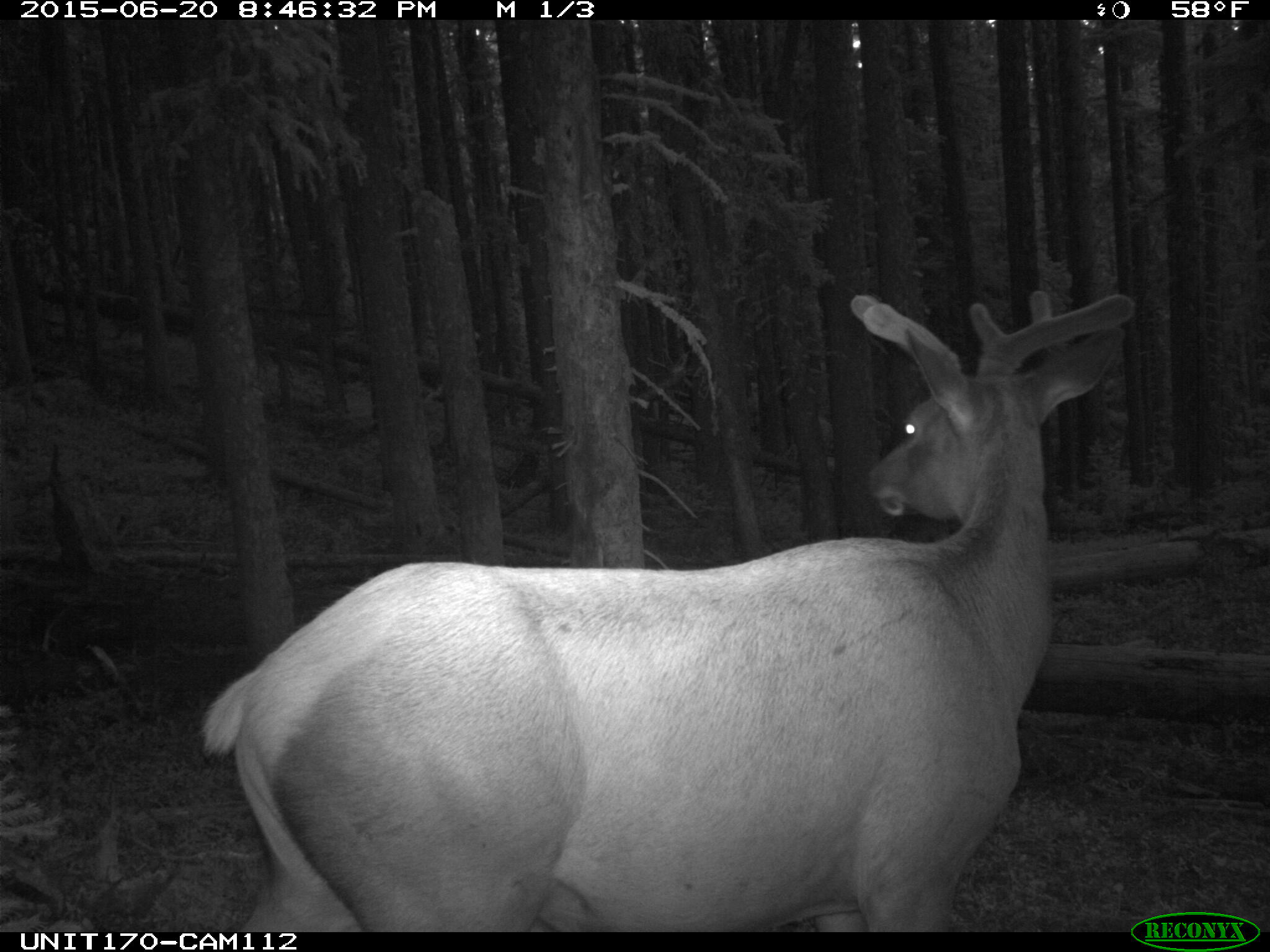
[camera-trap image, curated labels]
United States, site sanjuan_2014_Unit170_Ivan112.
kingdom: Animalia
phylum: Chordata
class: Mammalia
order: Artiodactyla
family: Cervidae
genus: Cervus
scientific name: Cervus elaphus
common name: red deer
Cervus elaphus (red deer).